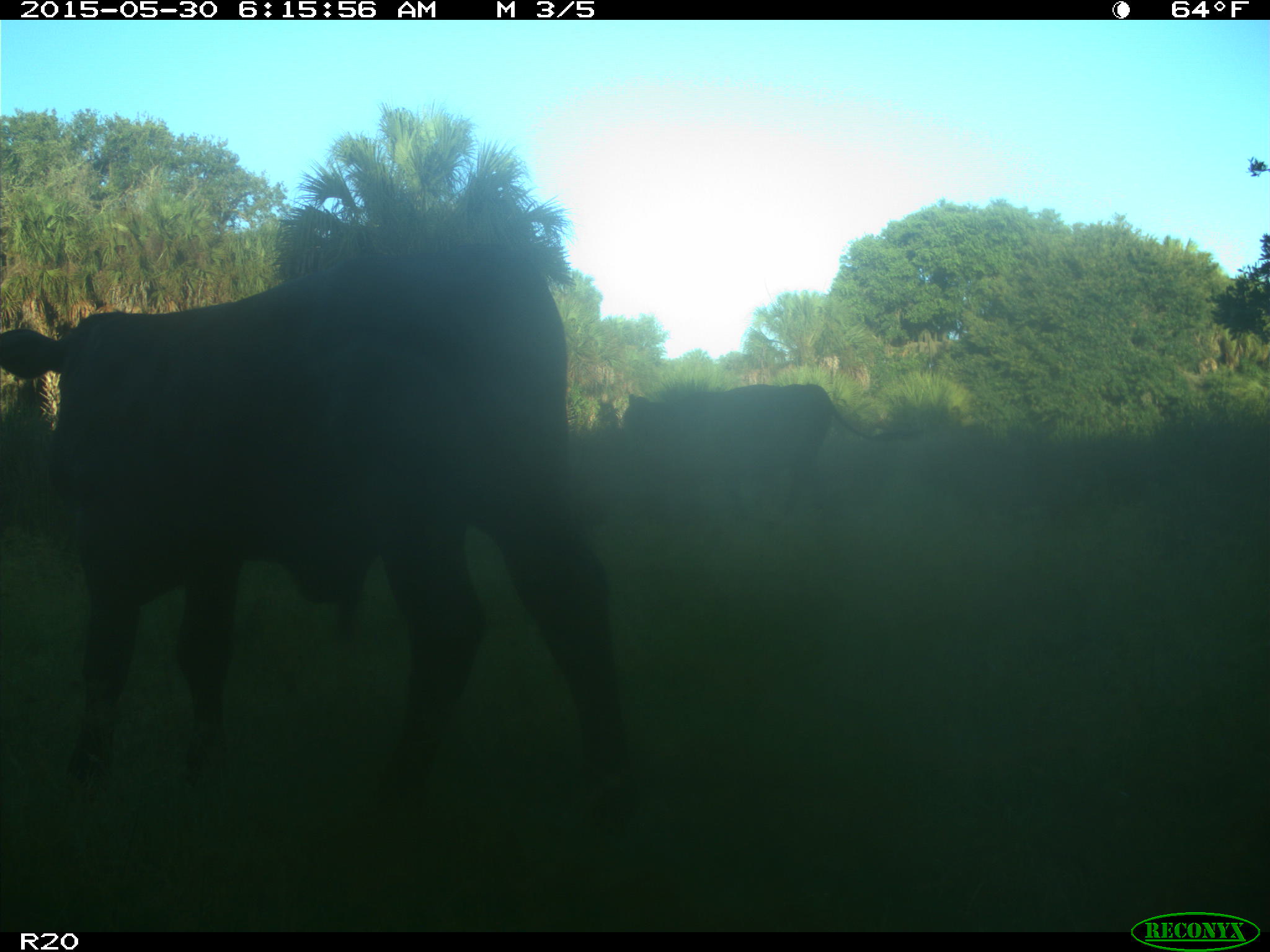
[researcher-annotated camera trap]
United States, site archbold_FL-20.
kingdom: Animalia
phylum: Chordata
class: Mammalia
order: Artiodactyla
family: Bovidae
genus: Bos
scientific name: Bos taurus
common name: domestic cow